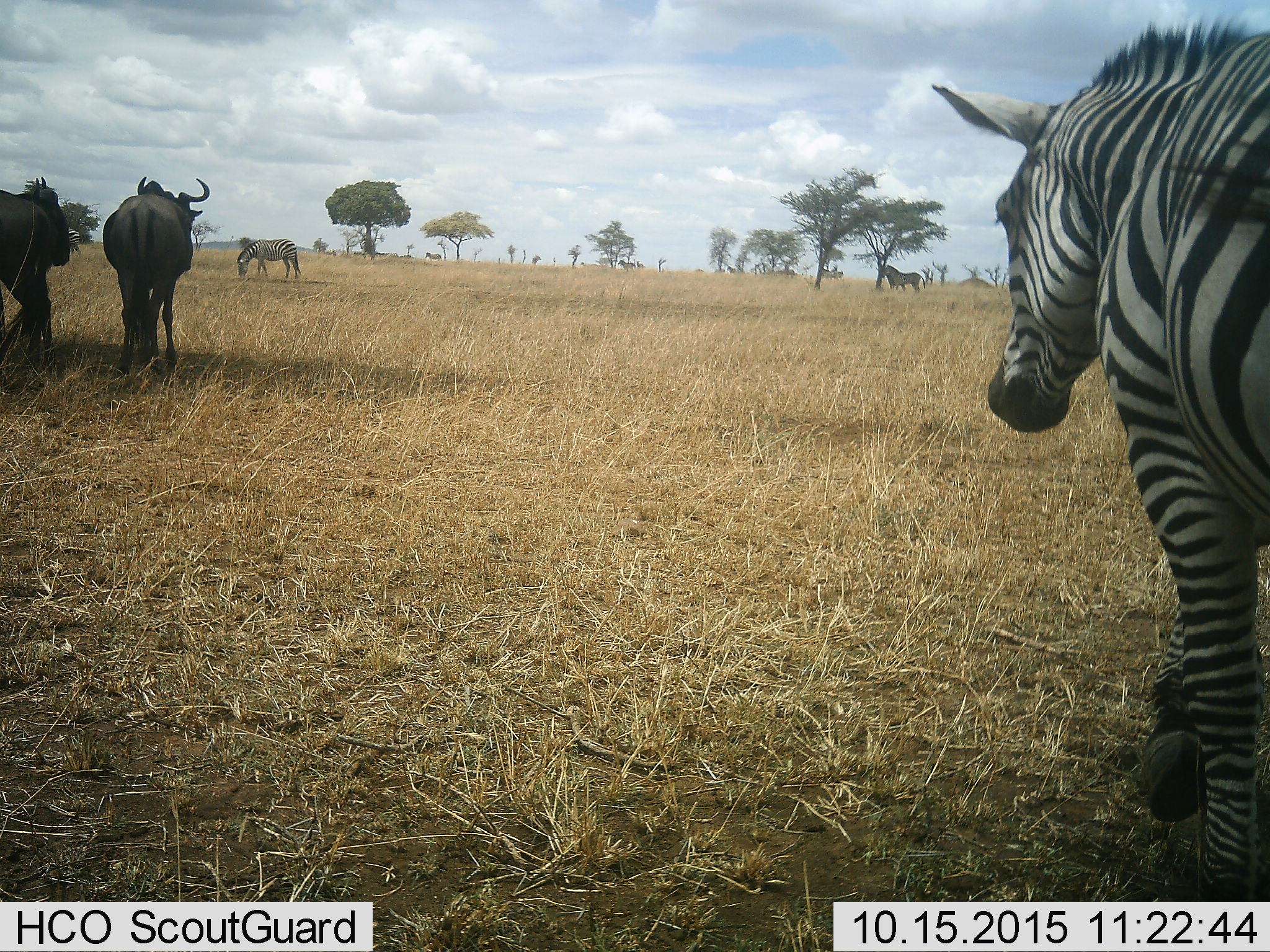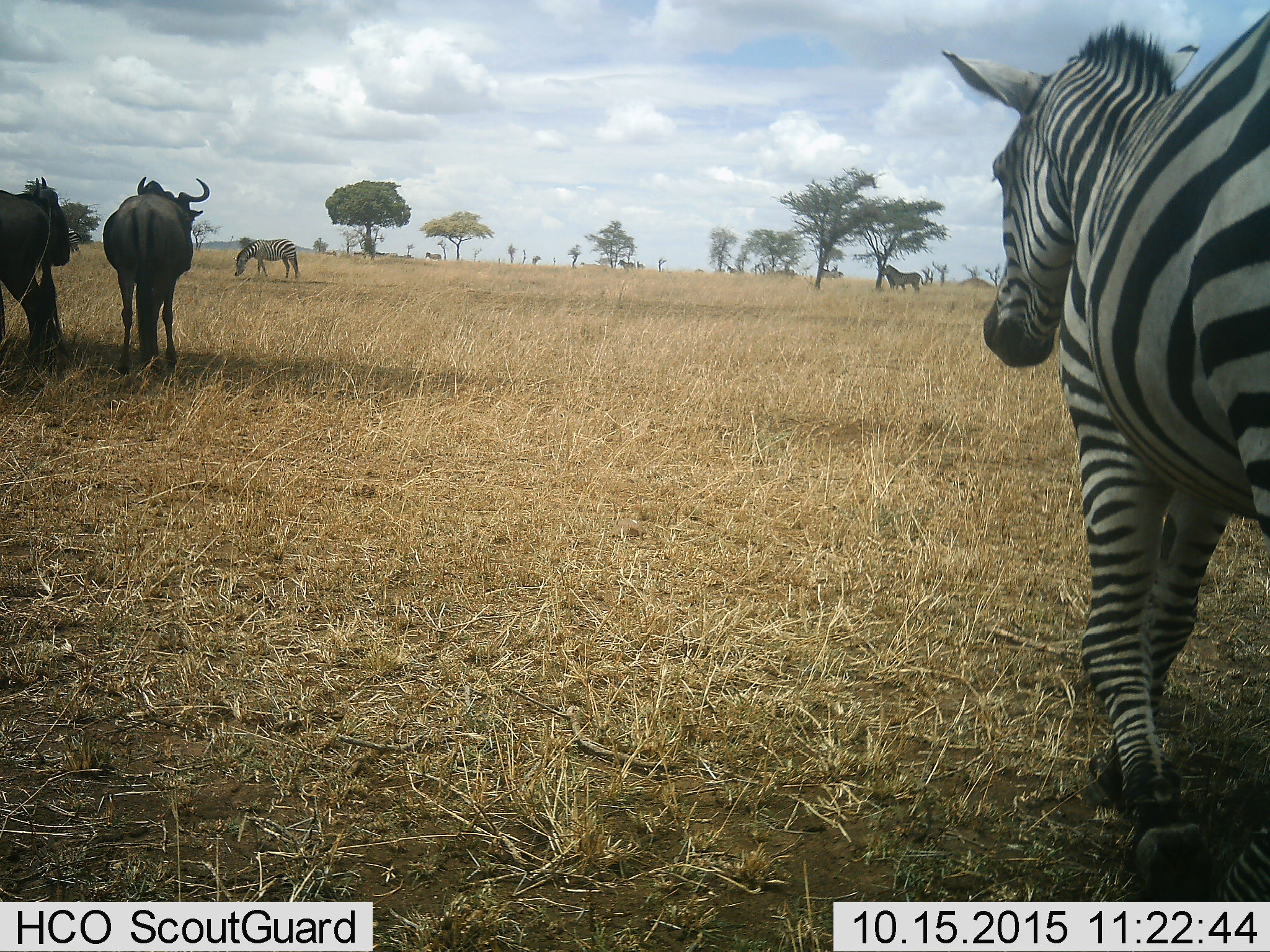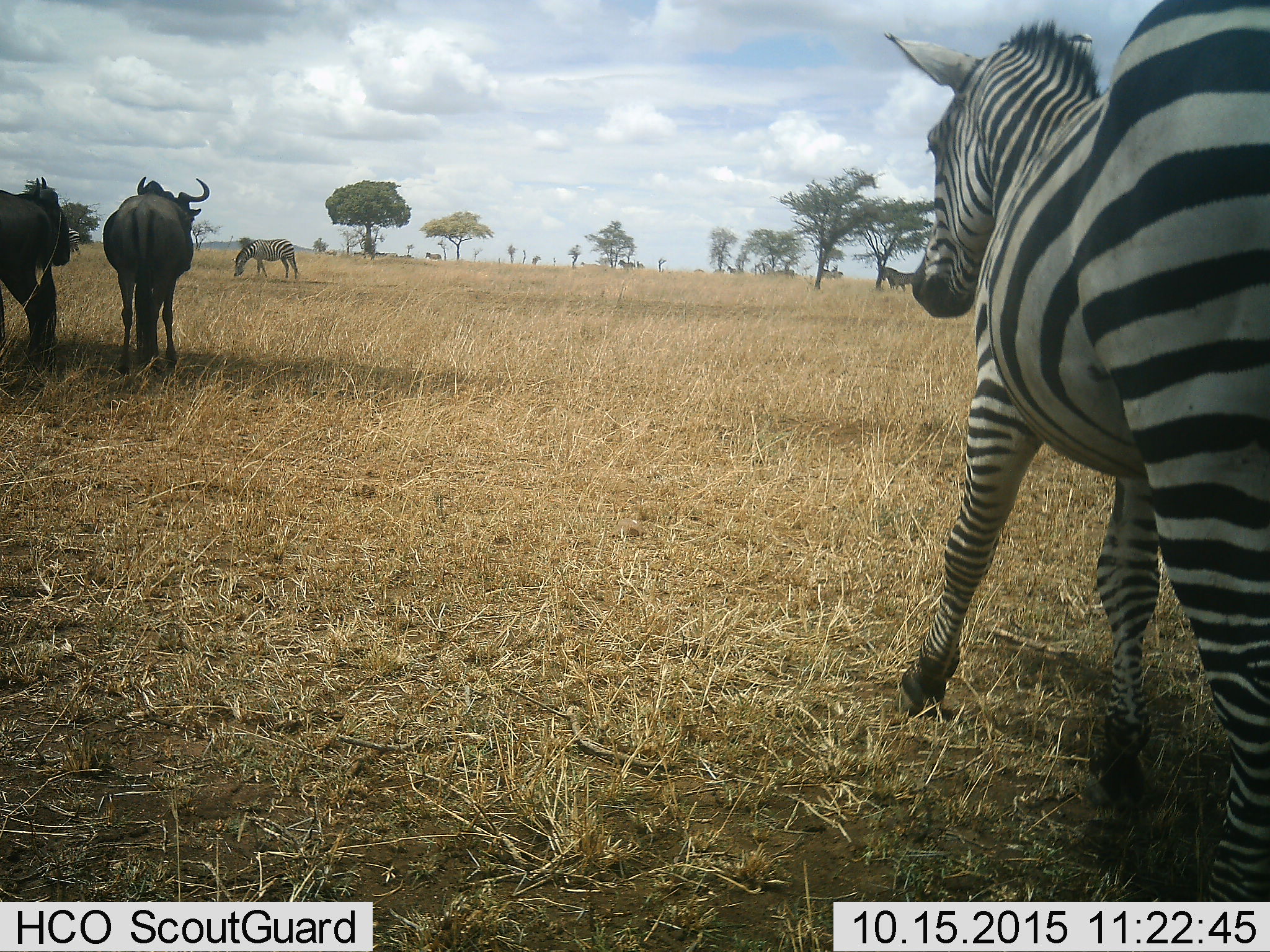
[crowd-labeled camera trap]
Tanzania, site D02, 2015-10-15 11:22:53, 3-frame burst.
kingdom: Animalia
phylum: Chordata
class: Mammalia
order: Artiodactyla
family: Bovidae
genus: Connochaetes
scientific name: Connochaetes taurinus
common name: blue wildebeest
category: wildebeest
Wildebeest (blue wildebeest) (Connochaetes taurinus), count 2. Behavior (volunteer vote fractions): standing 82%, resting 0%, moving 27%, interacting 0%. Young present (vote fraction): 0%. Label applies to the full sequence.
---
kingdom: Animalia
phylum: Chordata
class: Mammalia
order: Perissodactyla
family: Equidae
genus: Equus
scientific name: Equus quagga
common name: plains zebra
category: zebra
Zebra (plains zebra) (Equus quagga), count 3. Behavior (volunteer vote fractions): standing 64%, resting 0%, moving 71%, interacting 0%. Young present (vote fraction): 0%. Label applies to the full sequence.